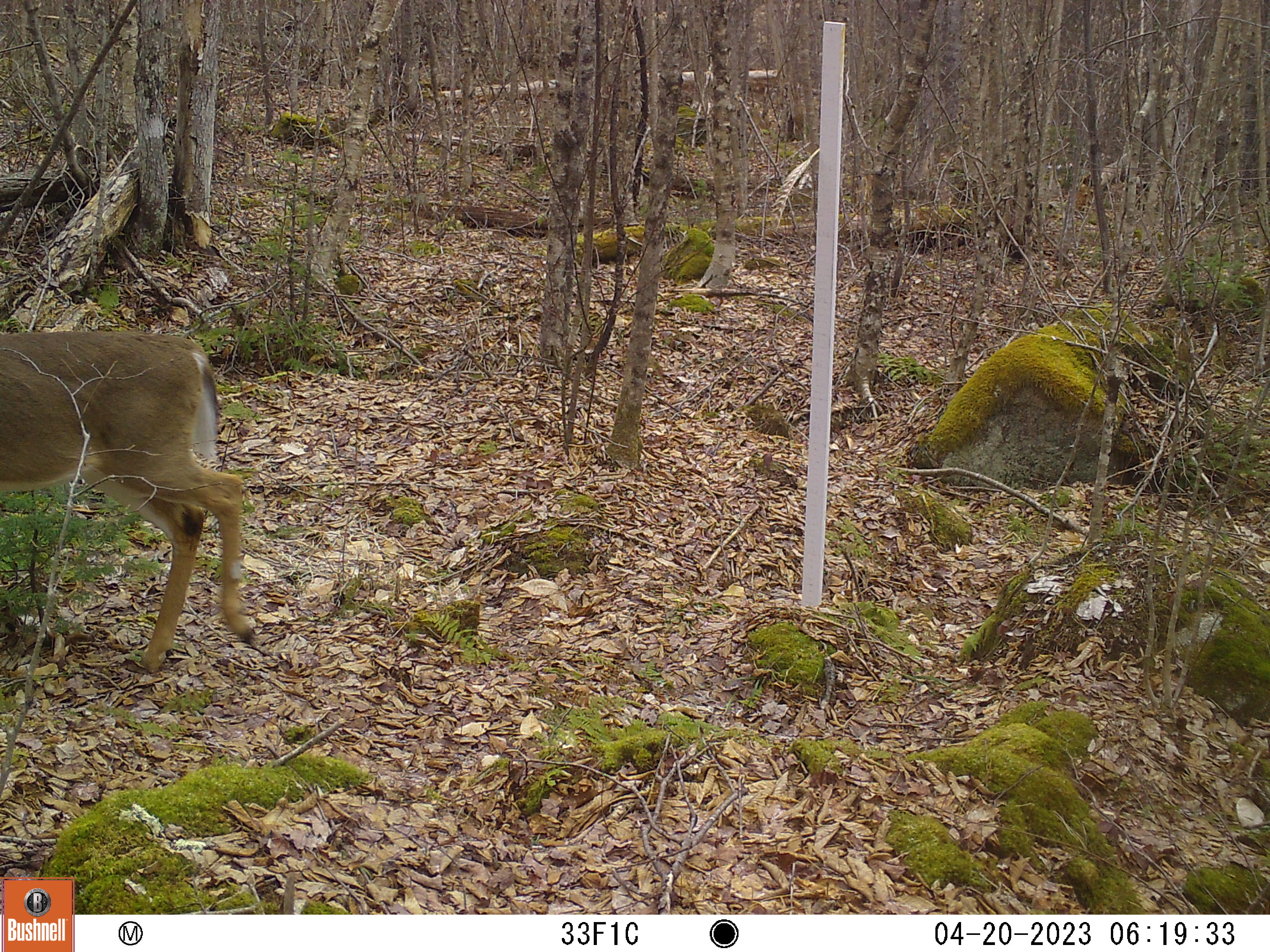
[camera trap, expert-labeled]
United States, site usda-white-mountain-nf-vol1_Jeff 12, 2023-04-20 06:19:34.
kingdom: Animalia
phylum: Chordata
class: Mammalia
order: Artiodactyla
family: Cervidae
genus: Odocoileus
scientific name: Odocoileus virginianus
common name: white-tailed deer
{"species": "white-tailed deer (Odocoileus virginianus)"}